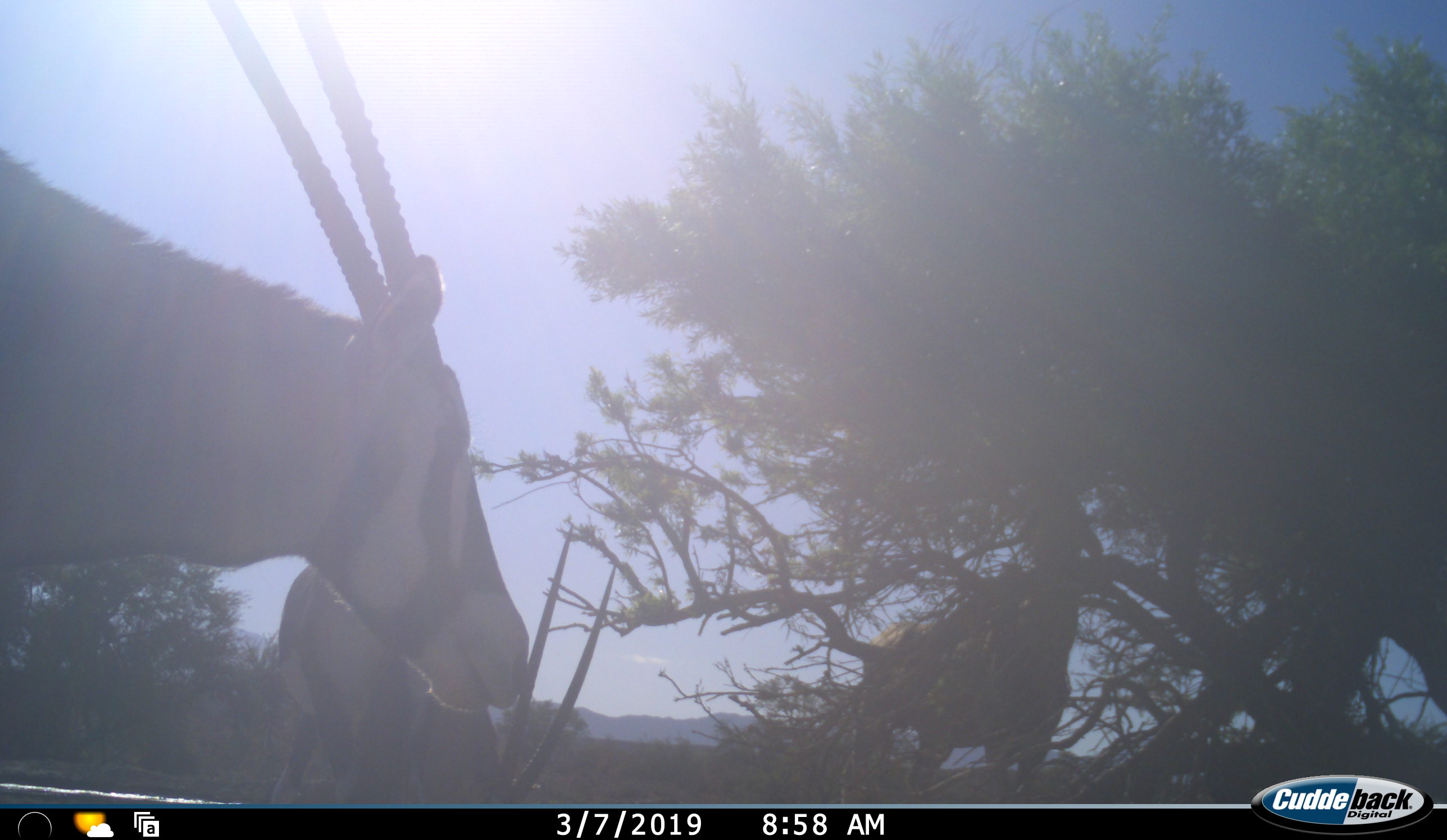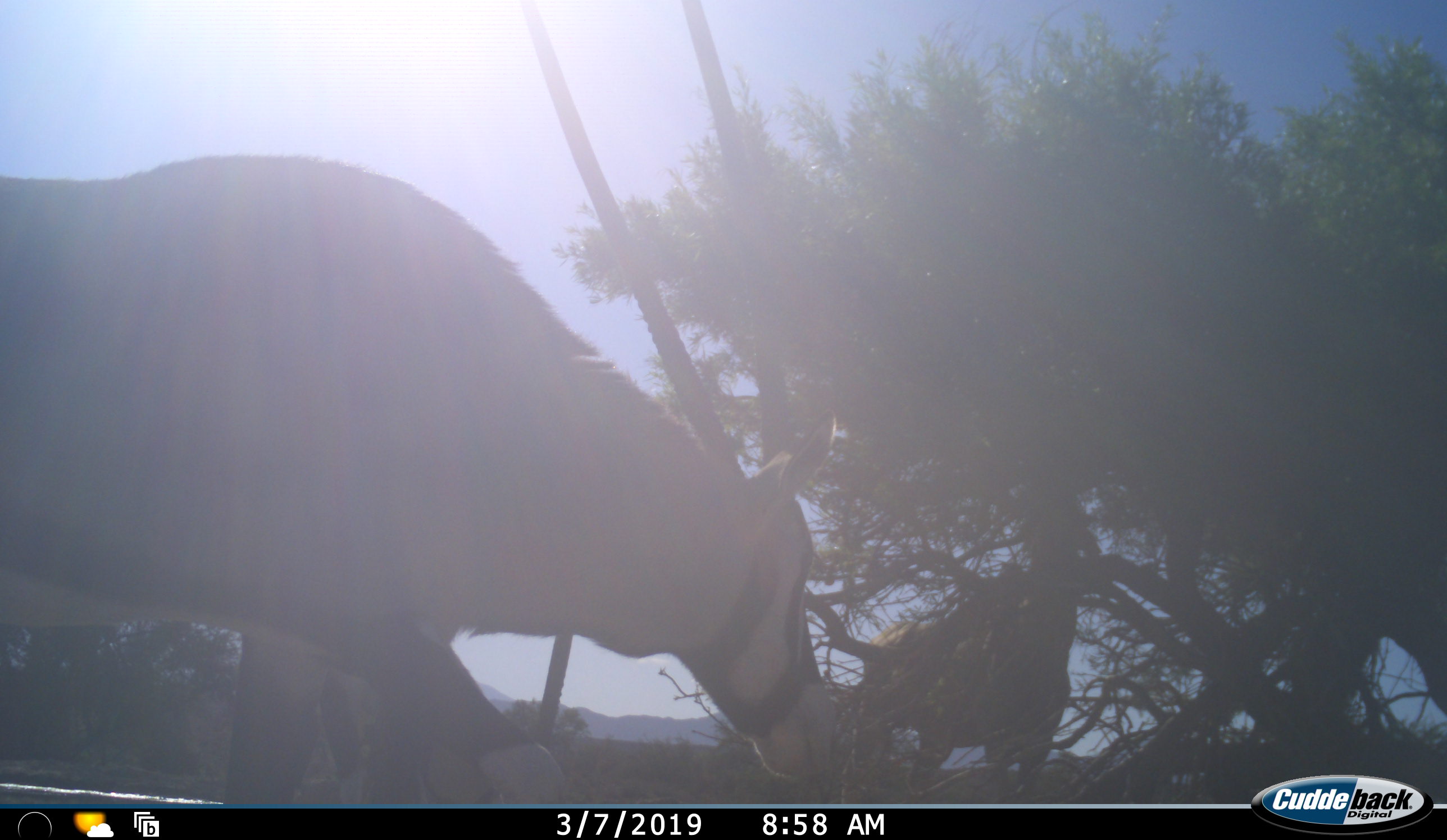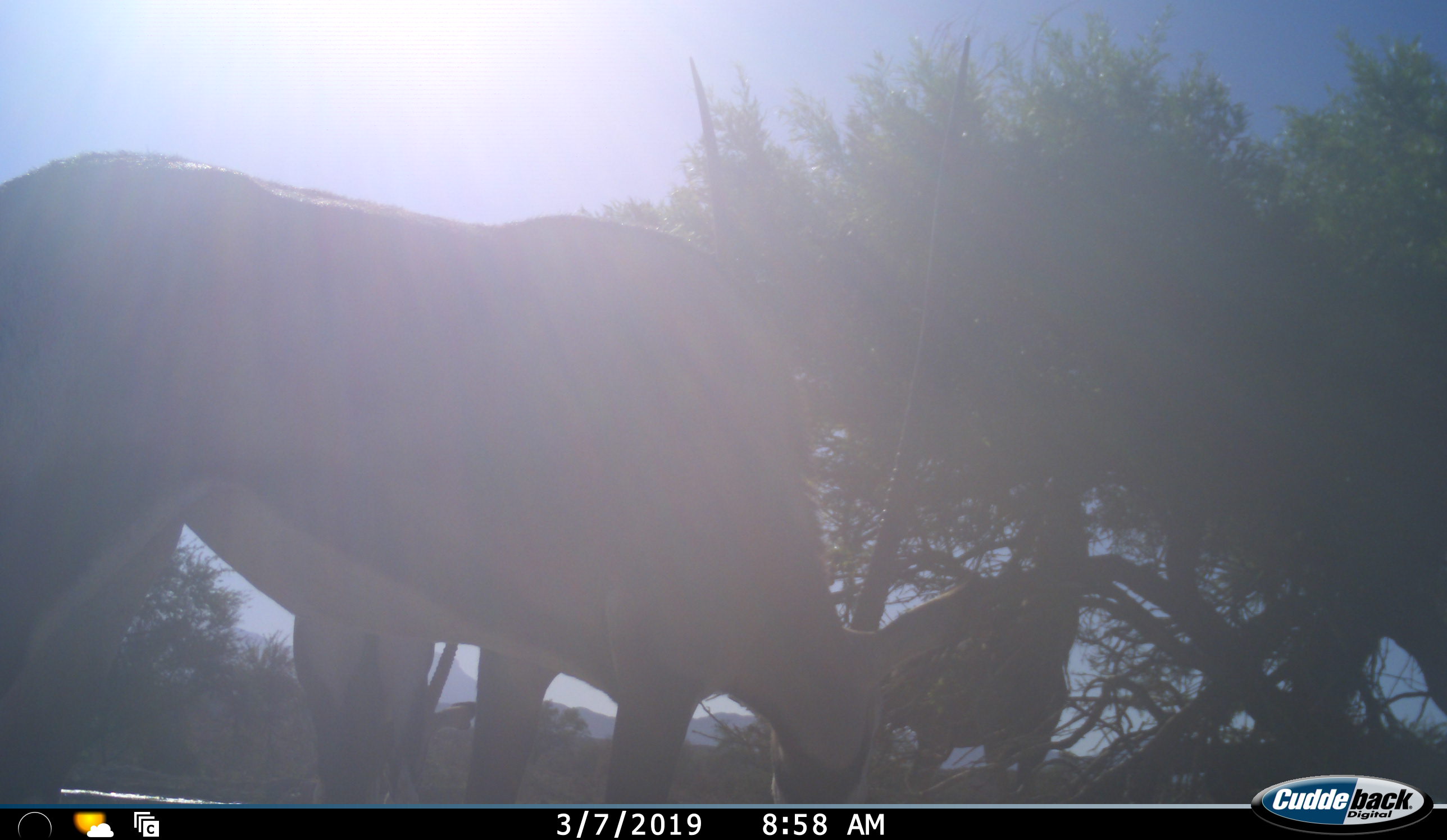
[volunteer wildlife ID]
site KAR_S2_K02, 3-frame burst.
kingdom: Animalia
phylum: Chordata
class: Mammalia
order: Artiodactyla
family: Bovidae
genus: Oryx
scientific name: Oryx gazella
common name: gemsbok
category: oryx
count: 3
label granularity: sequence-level